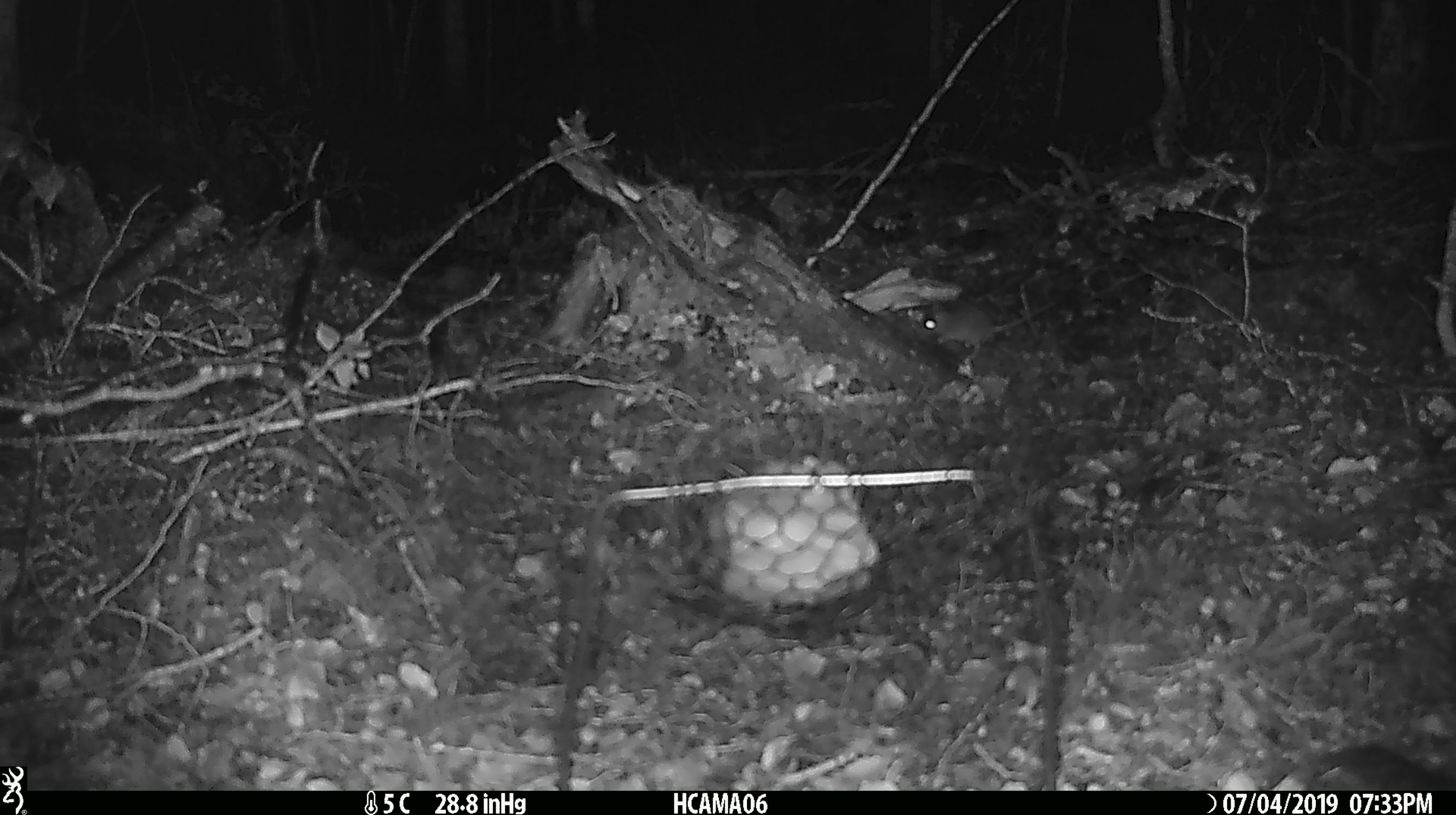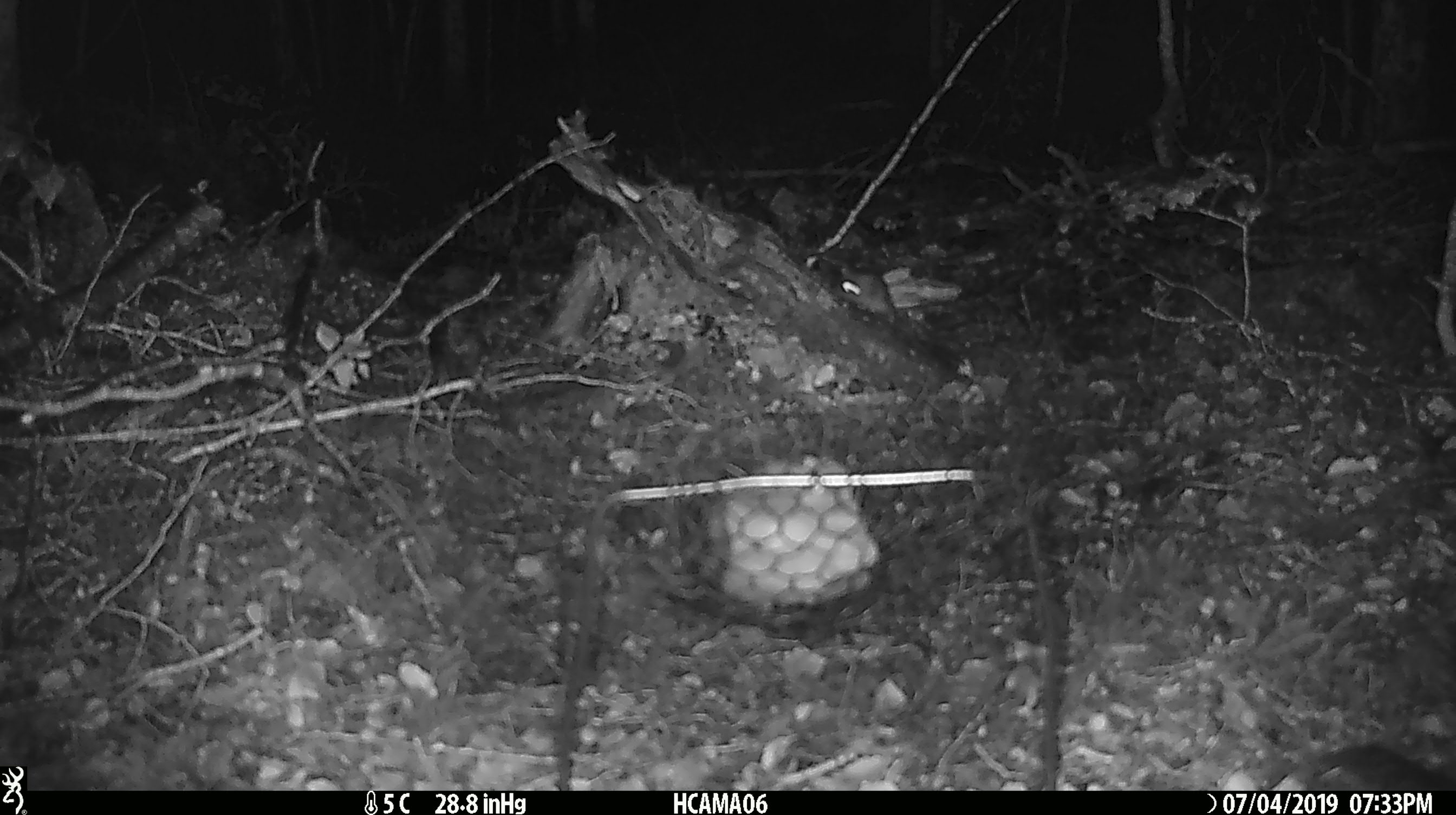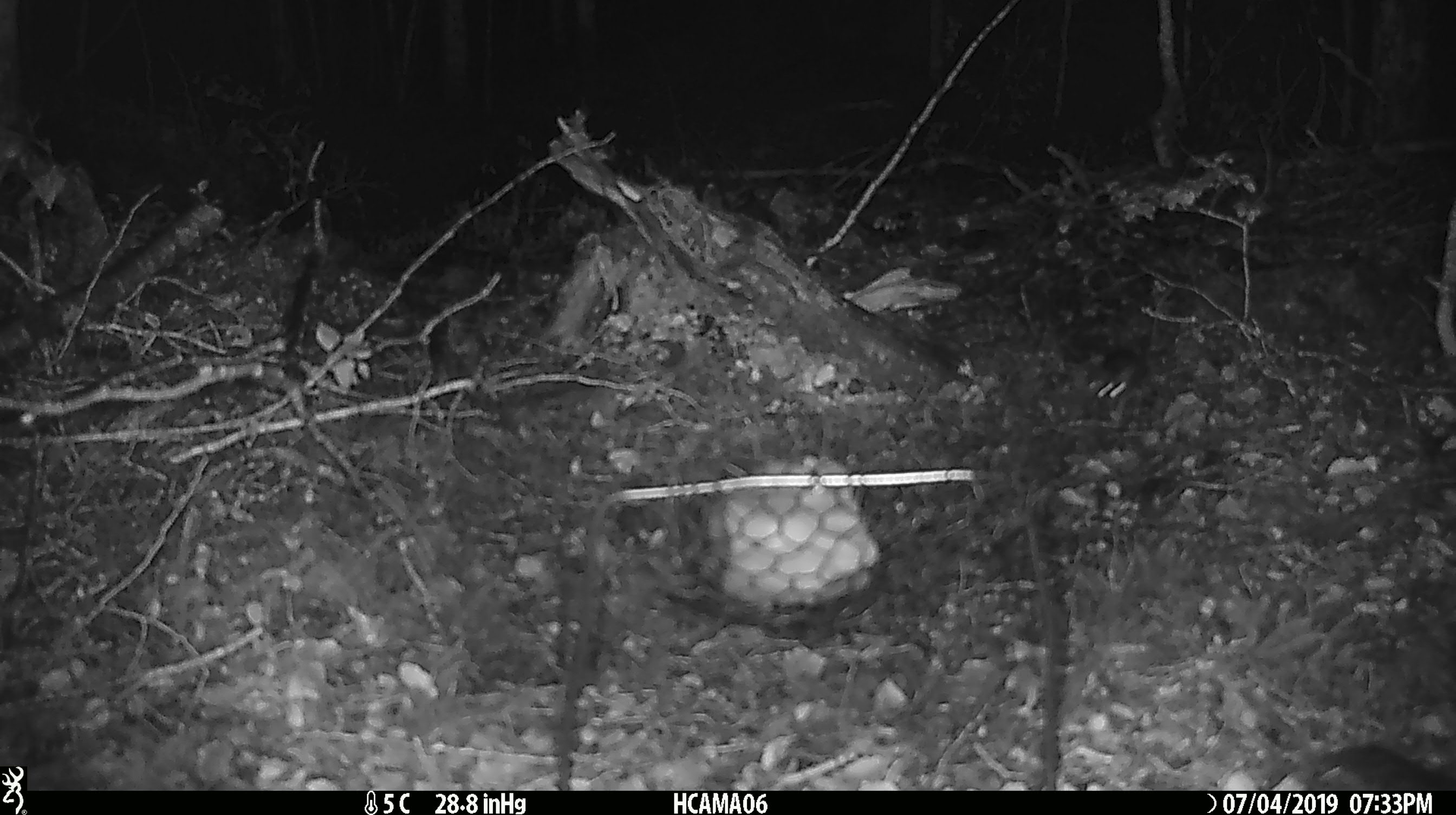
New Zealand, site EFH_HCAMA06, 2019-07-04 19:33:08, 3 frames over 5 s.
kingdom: Animalia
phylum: Chordata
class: Mammalia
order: Rodentia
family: Muridae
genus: Mus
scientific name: Mus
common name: mouse